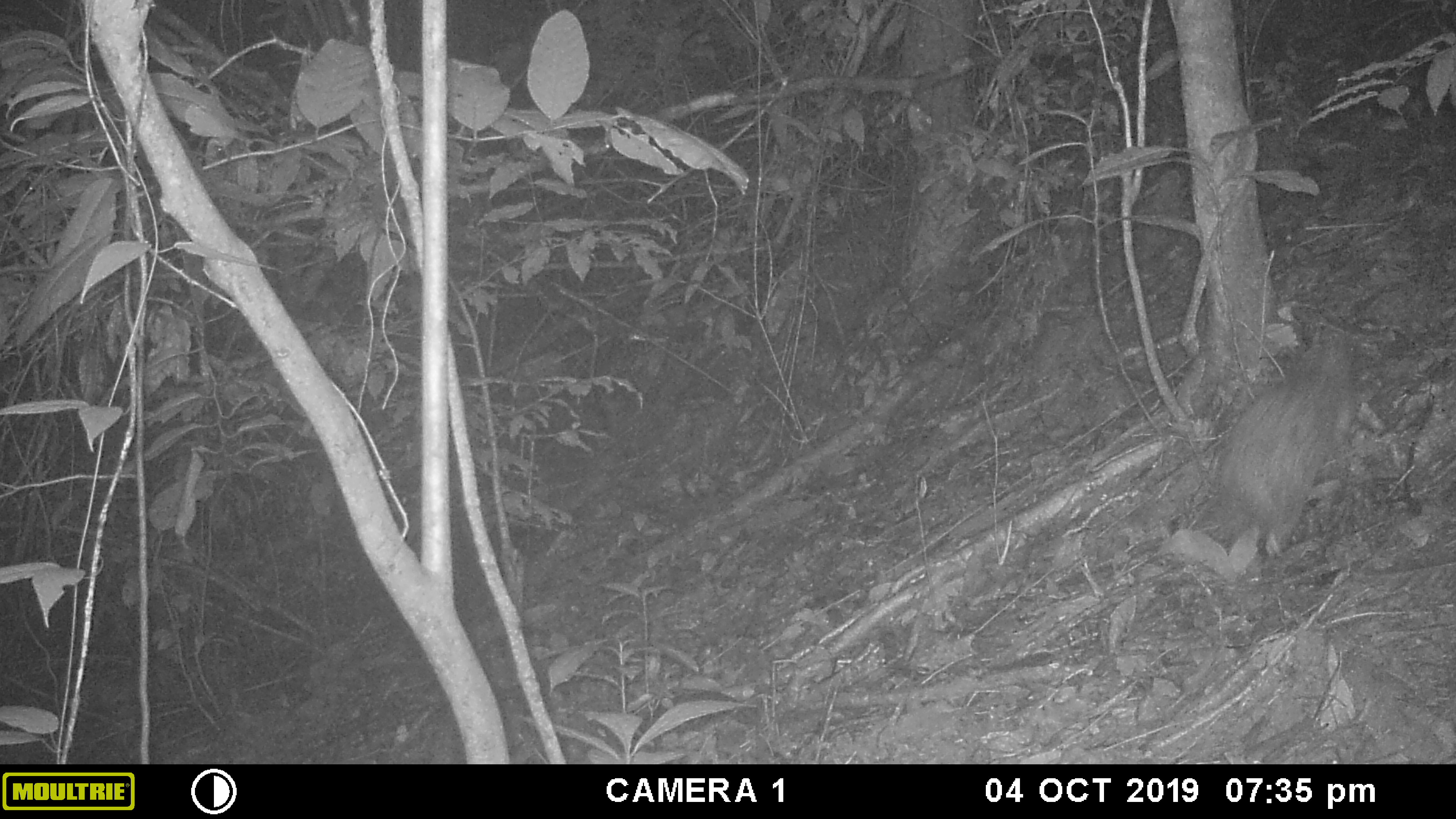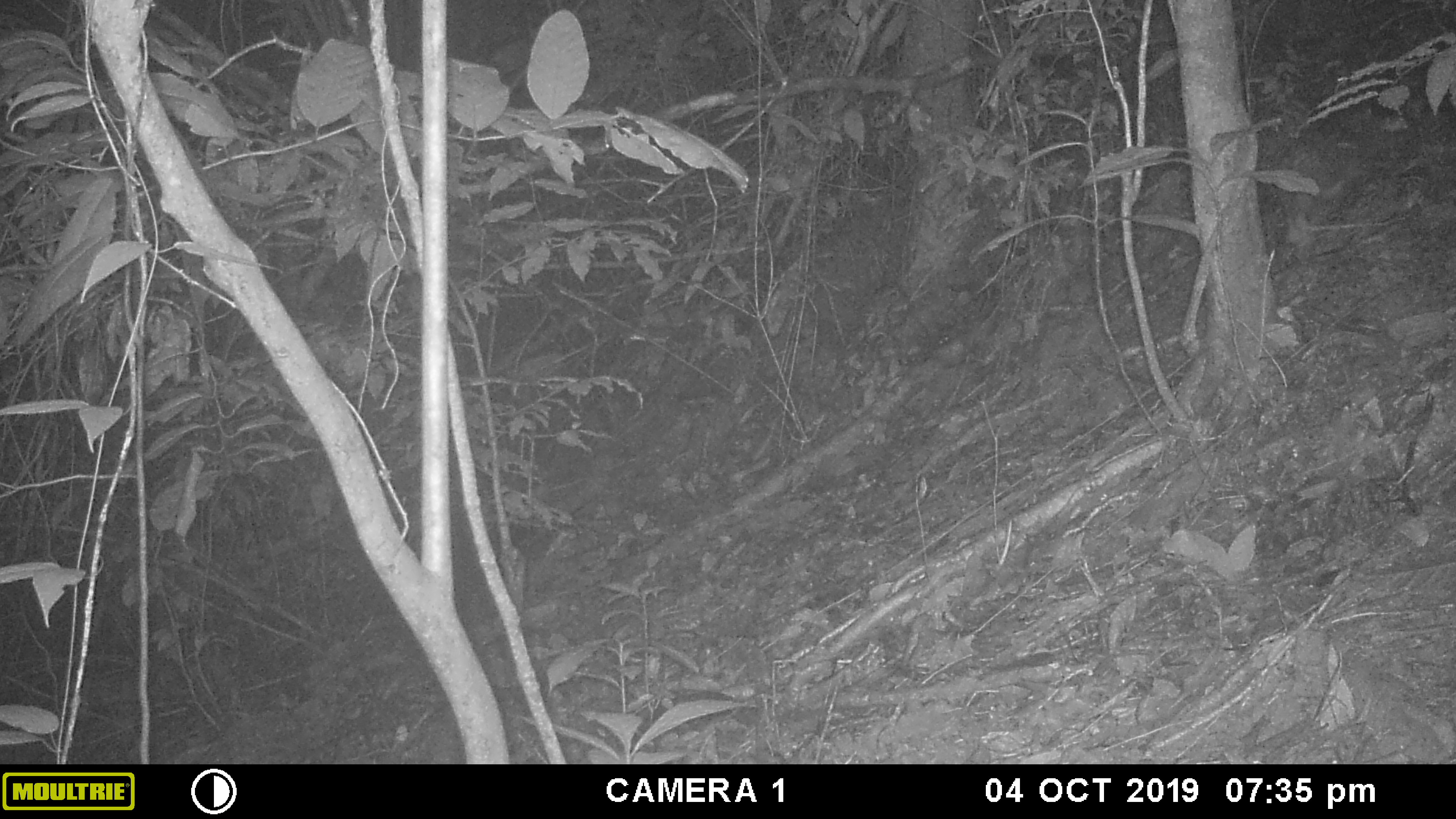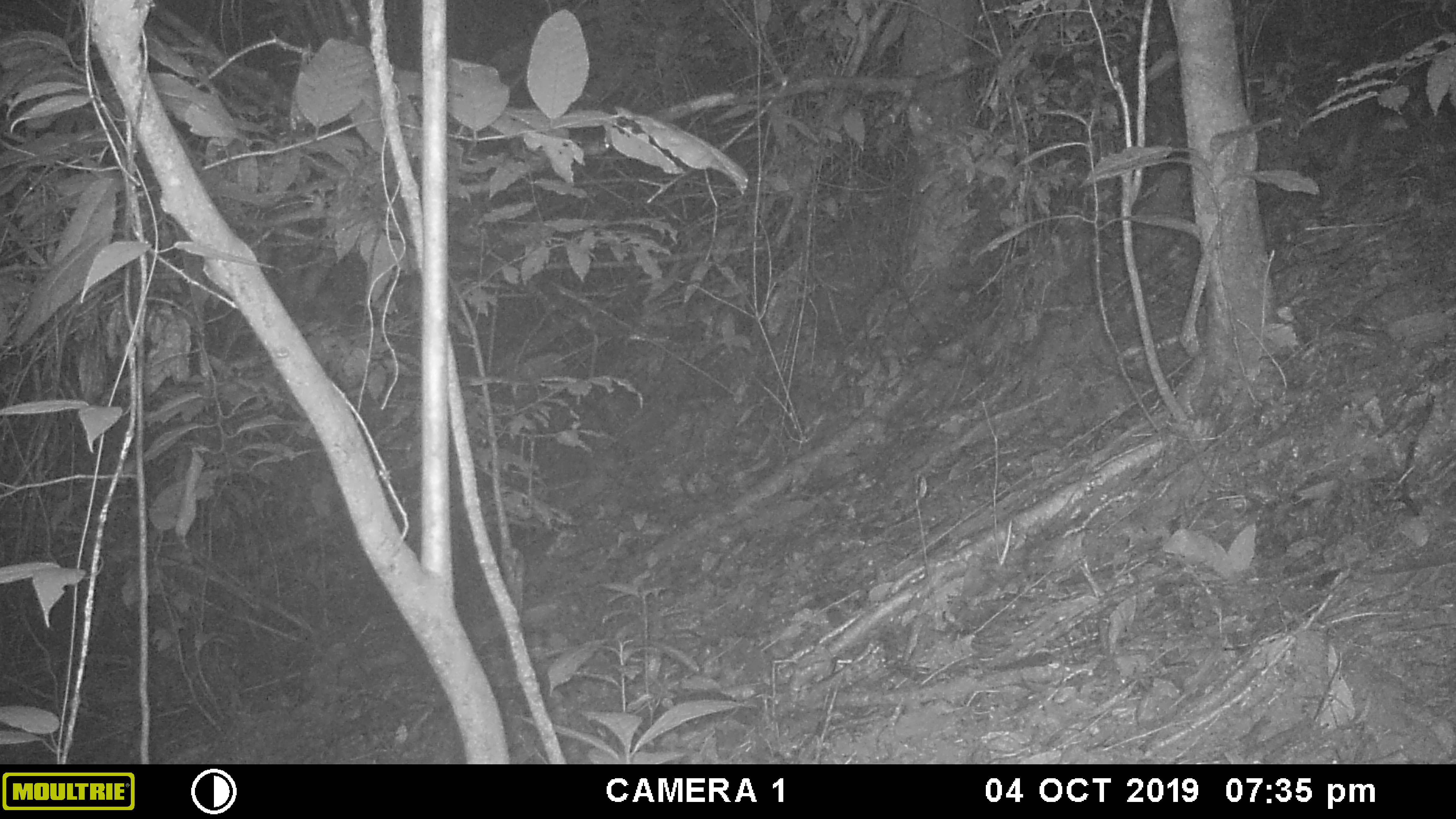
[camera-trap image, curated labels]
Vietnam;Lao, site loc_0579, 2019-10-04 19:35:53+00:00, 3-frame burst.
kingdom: Animalia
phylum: Chordata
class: Mammalia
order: Rodentia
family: Hystricidae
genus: Atherurus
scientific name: Atherurus macrourus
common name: asiatic brush-tailed porcupine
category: asiatic brush tailed porcupine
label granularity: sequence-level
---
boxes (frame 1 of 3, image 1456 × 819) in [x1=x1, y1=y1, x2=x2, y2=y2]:
asiatic brush tailed porcupine: [x1=1214, y1=324, x2=1363, y2=558]